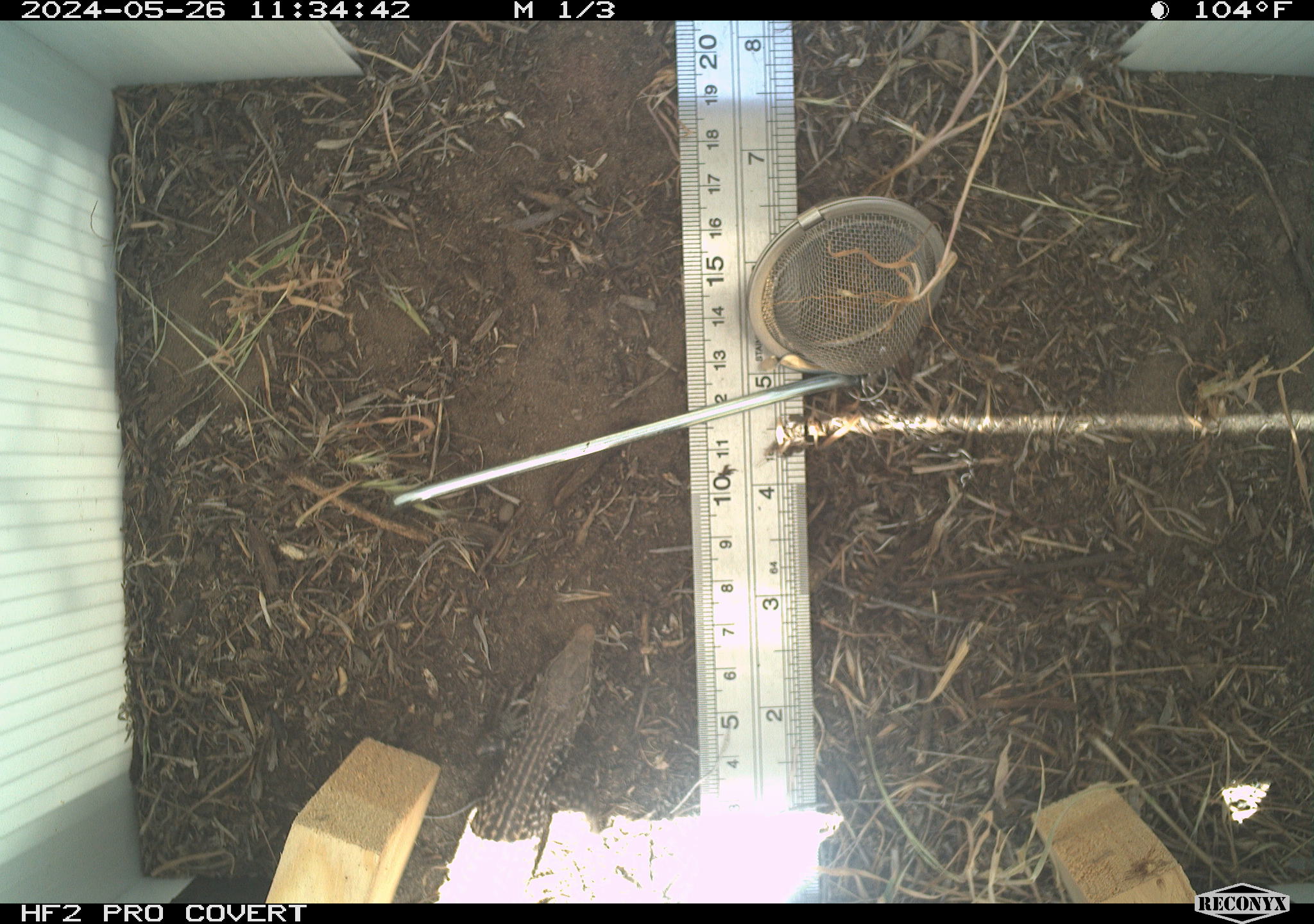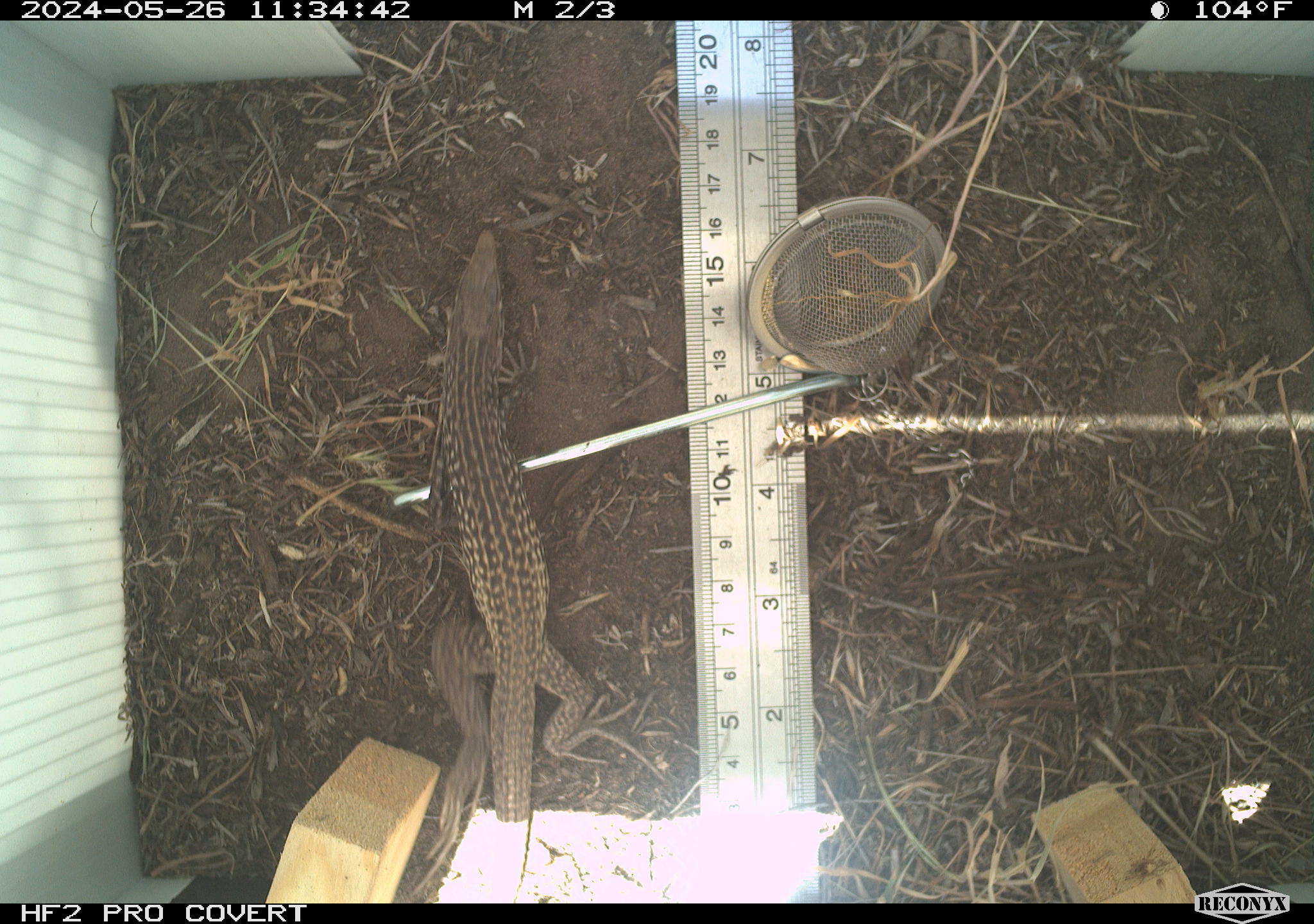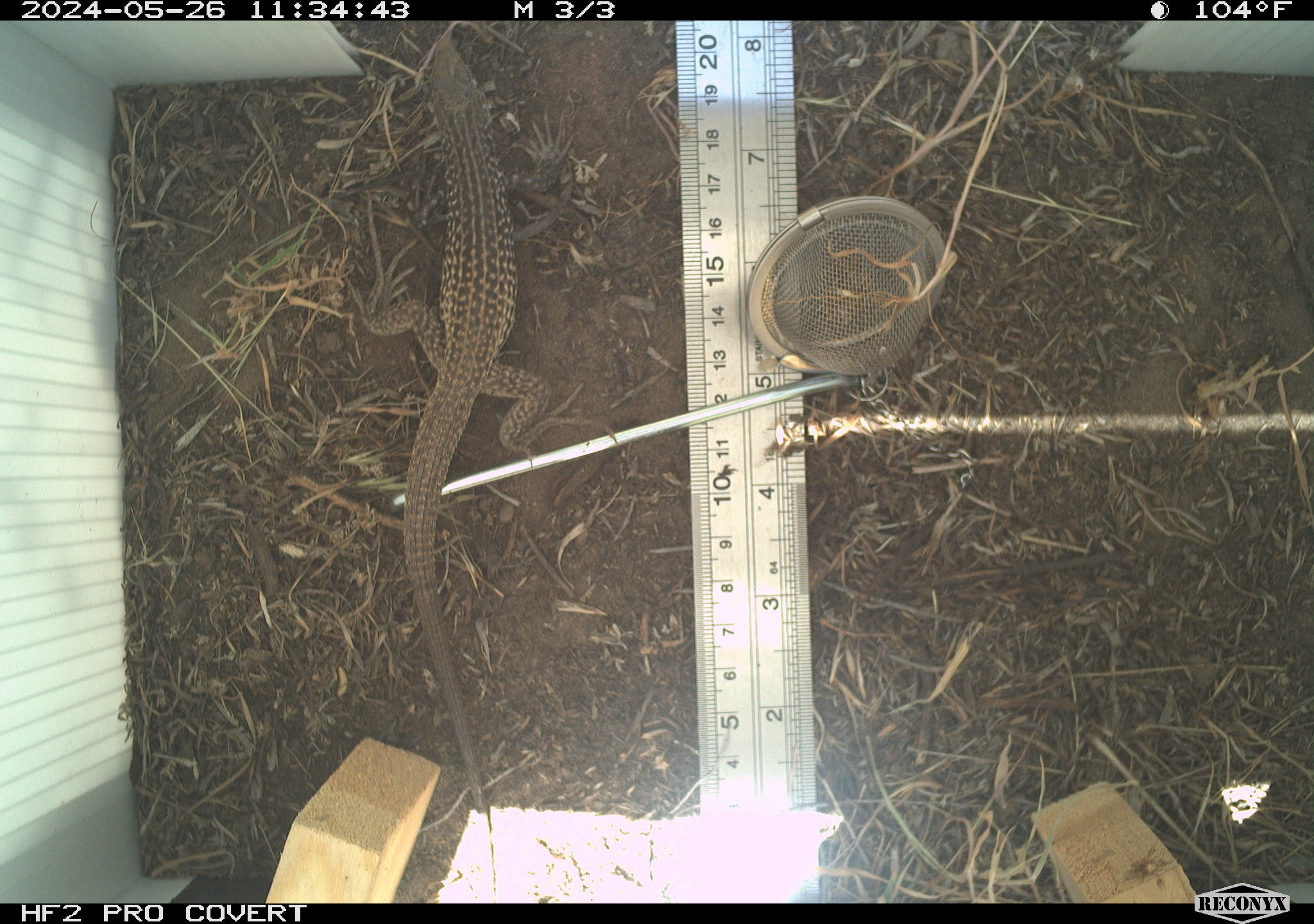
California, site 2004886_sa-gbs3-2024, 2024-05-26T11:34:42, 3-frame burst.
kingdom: Animalia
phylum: Chordata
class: Reptilia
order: Squamata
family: Teiidae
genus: Aspidoscelis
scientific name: Aspidoscelis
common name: whiptail lizards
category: aspidoscelis species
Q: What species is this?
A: Aspidoscelis species (whiptail lizards) (Aspidoscelis).